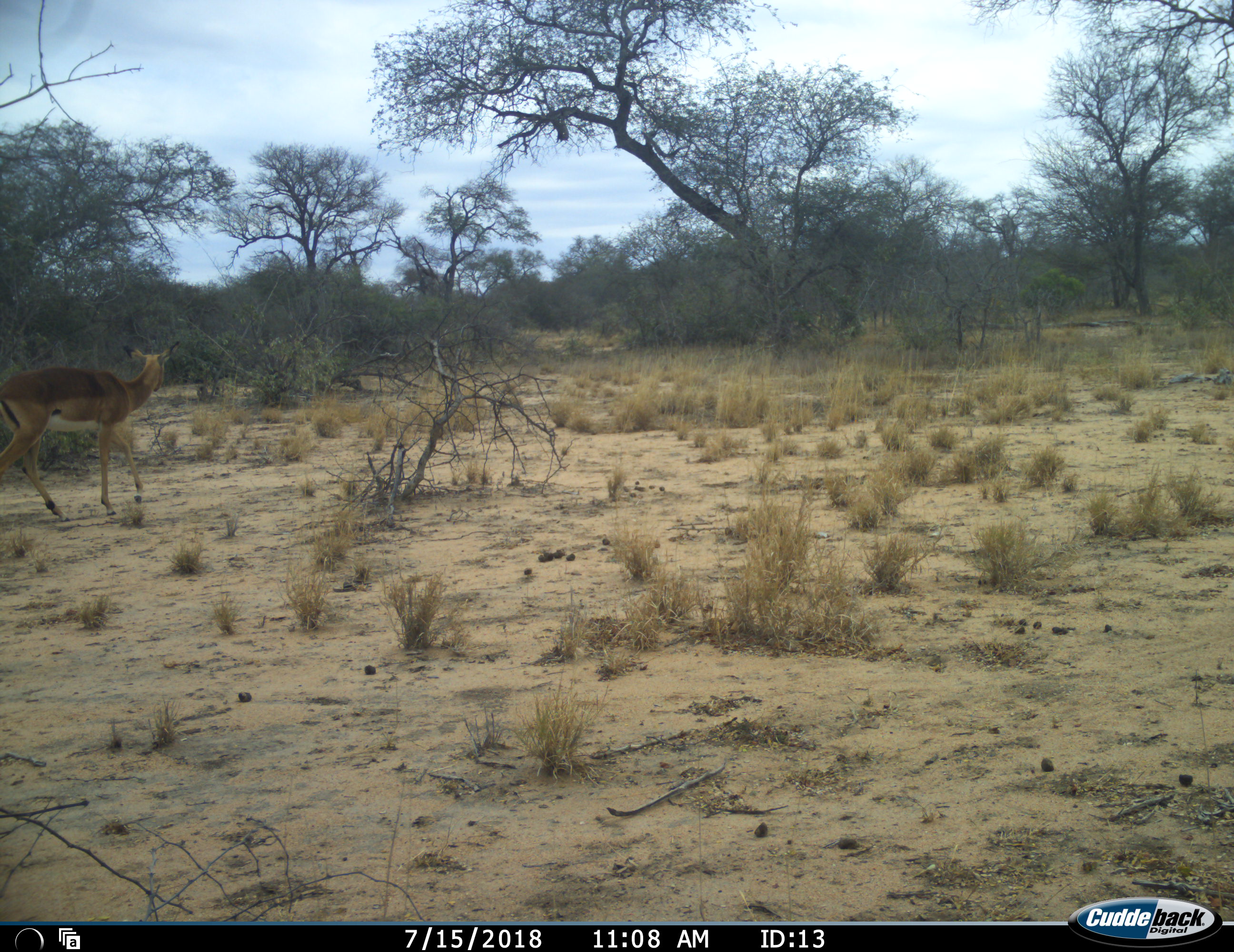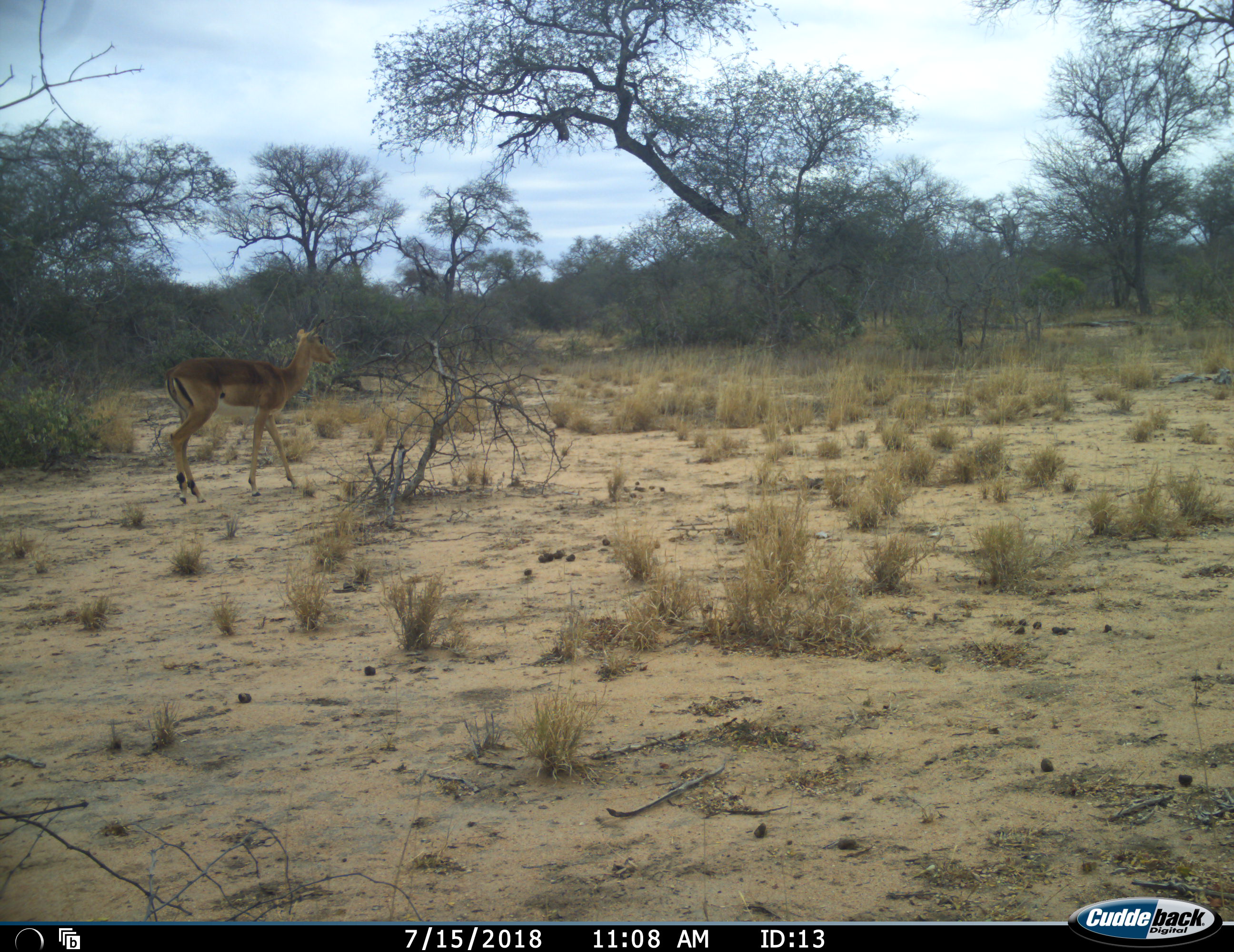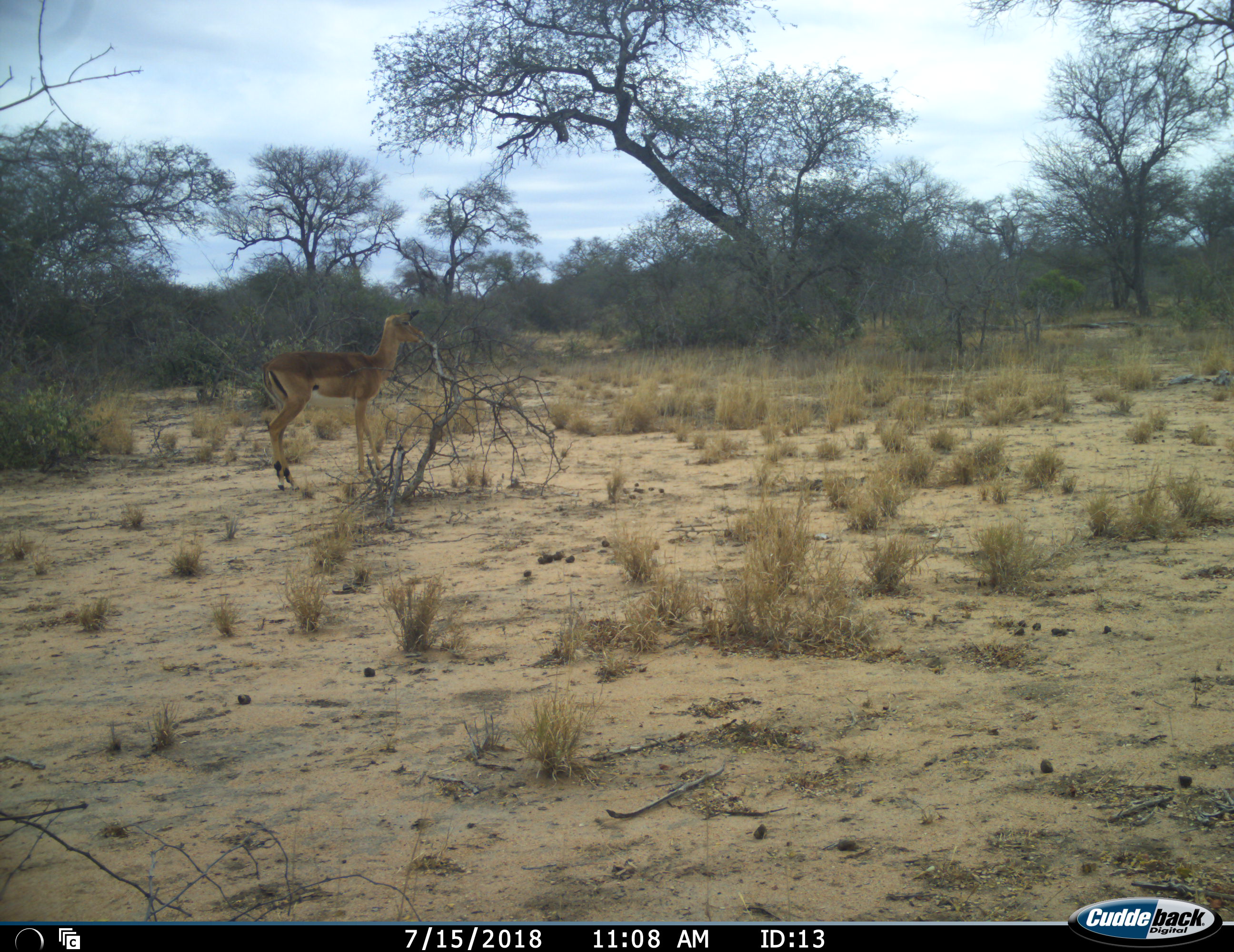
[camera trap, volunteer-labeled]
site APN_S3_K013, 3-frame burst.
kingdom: Animalia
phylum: Chordata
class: Mammalia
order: Artiodactyla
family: Bovidae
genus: Aepyceros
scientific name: Aepyceros melampus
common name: impala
Impala (Aepyceros melampus), count 1. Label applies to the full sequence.